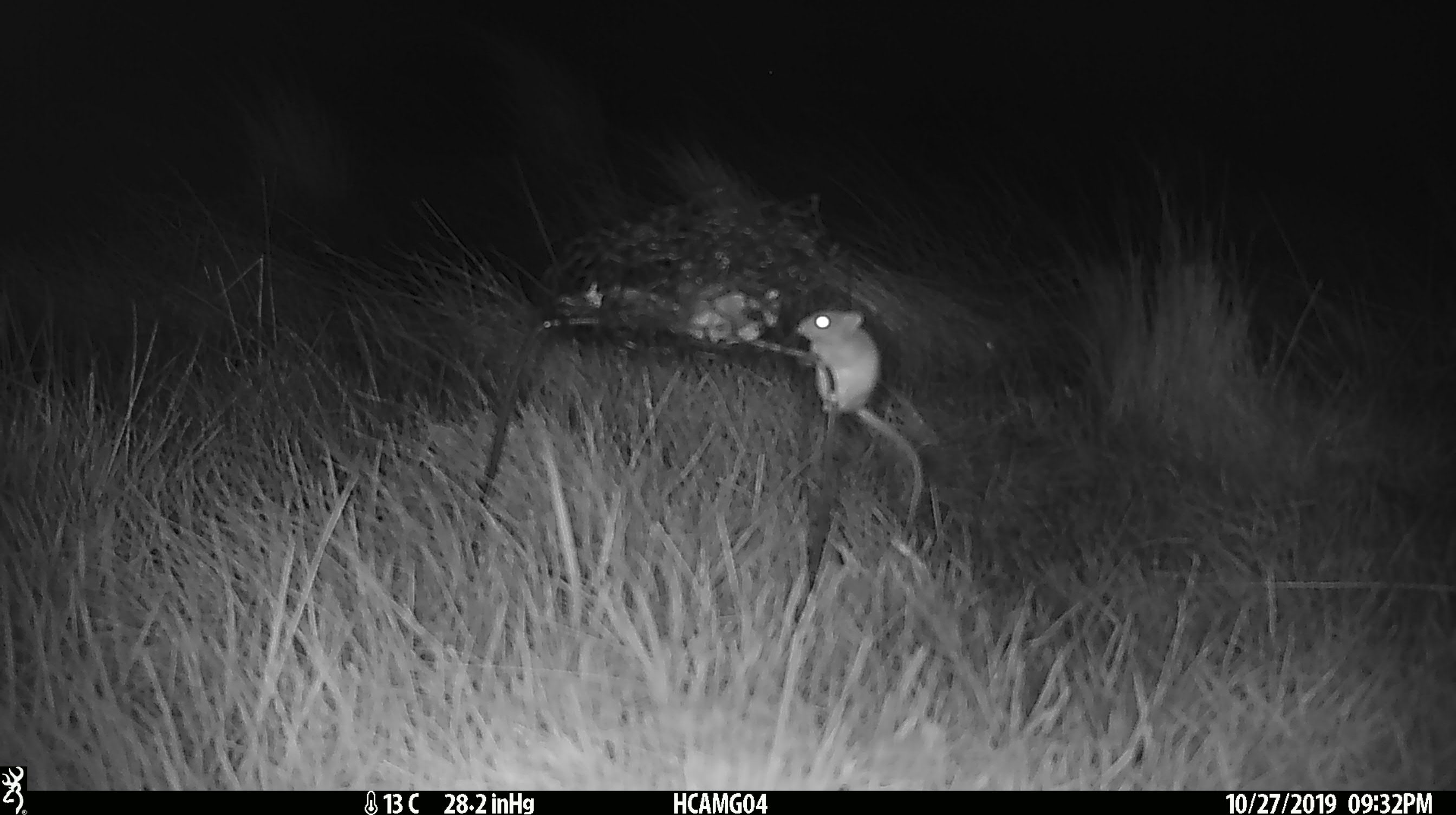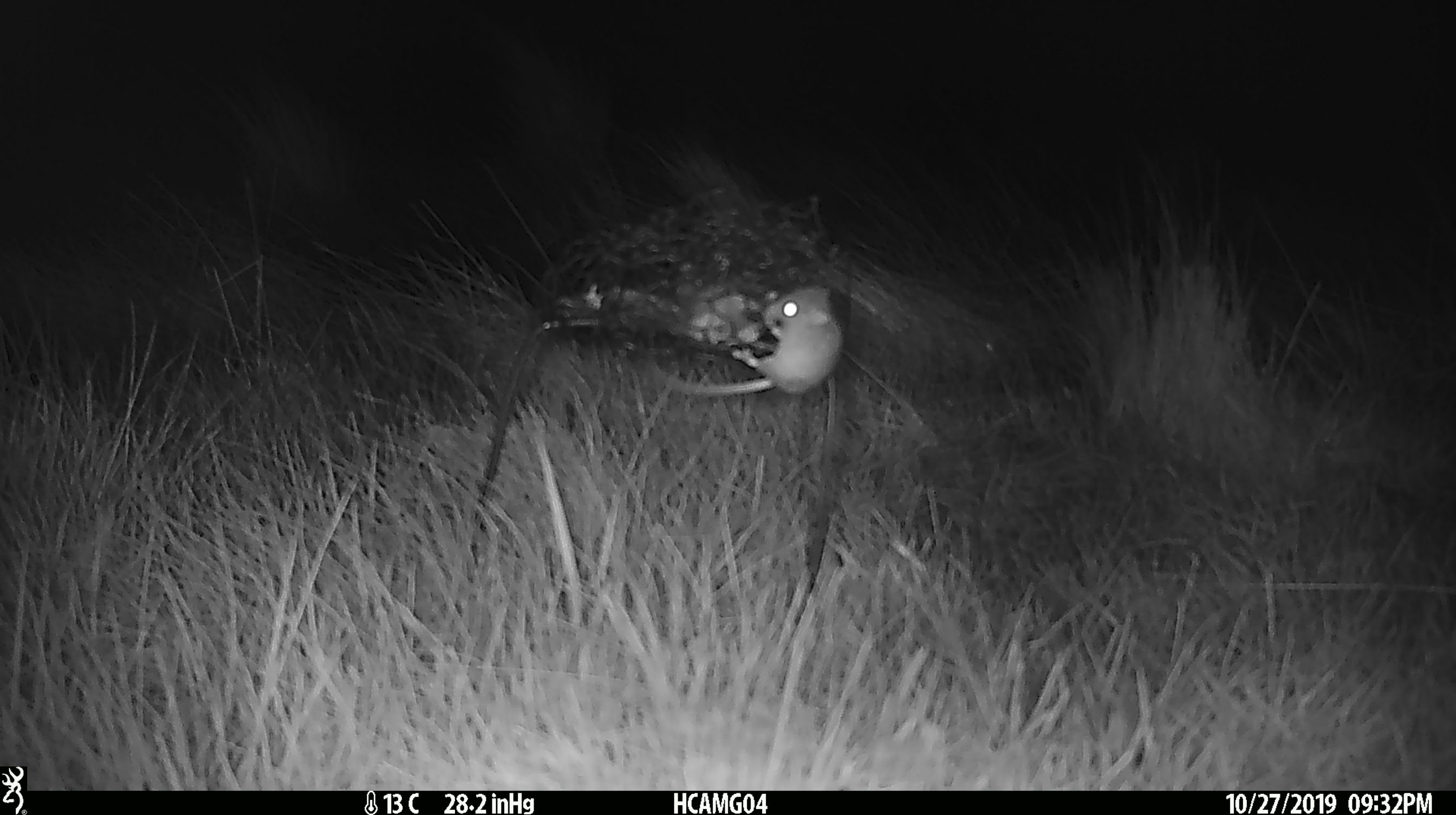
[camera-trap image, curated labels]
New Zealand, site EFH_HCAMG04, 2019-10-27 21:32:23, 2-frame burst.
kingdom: Animalia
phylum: Chordata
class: Mammalia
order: Rodentia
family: Muridae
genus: Mus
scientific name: Mus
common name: mouse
Mouse (Mus).